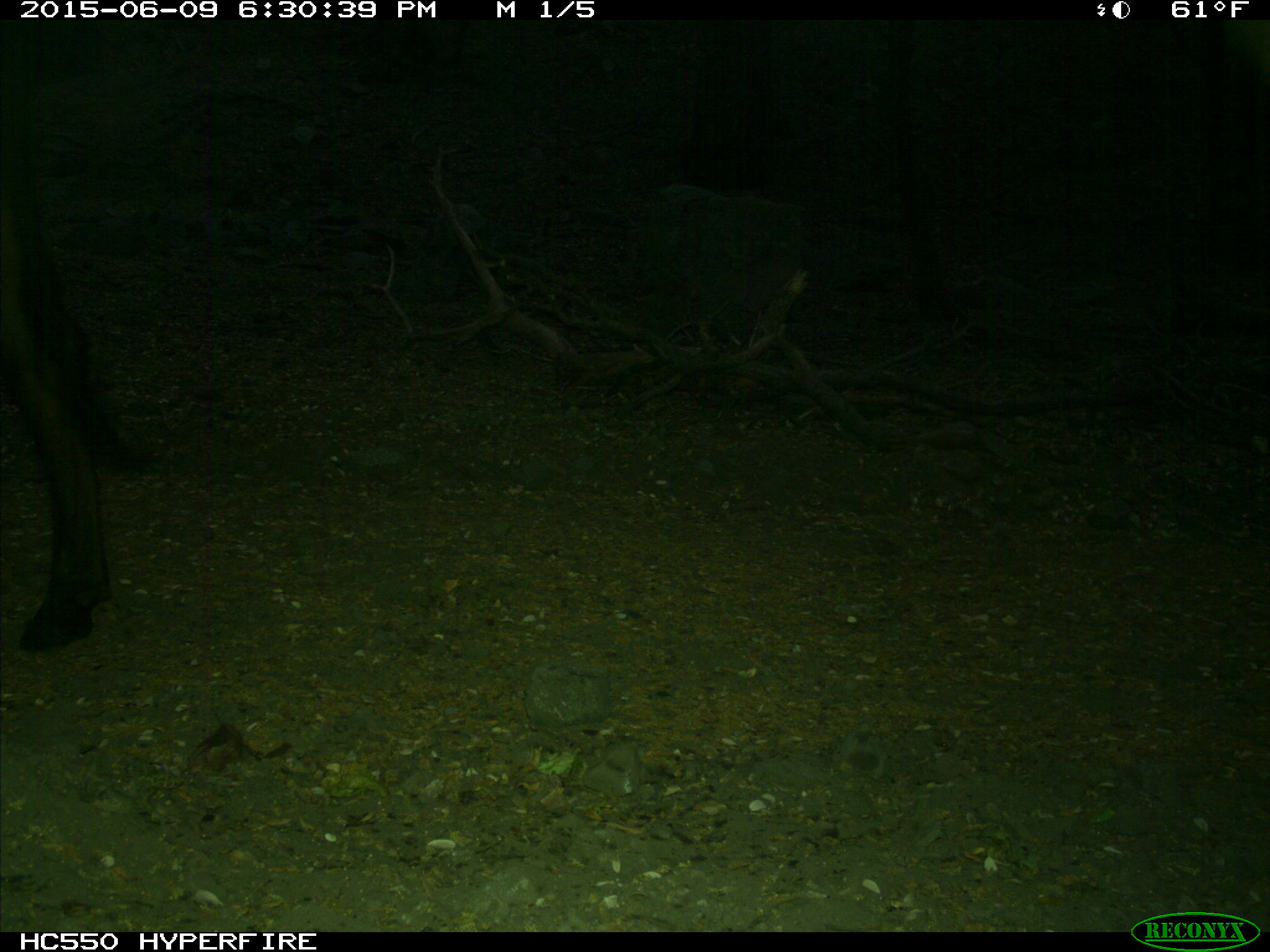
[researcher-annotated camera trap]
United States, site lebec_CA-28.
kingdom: Animalia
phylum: Chordata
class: Mammalia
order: Artiodactyla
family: Bovidae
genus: Bos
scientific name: Bos taurus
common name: domestic cow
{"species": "Bos taurus (domestic cow)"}